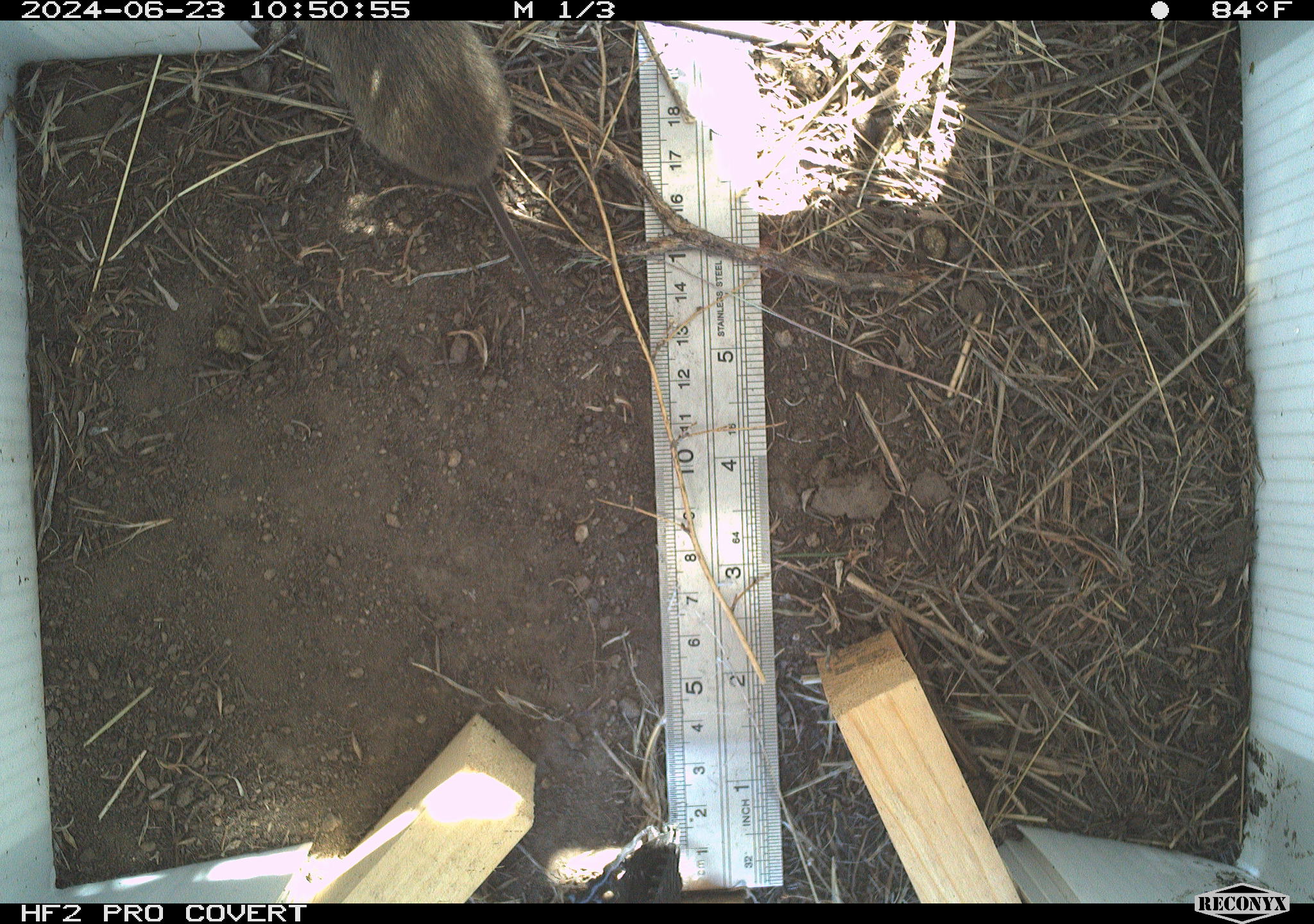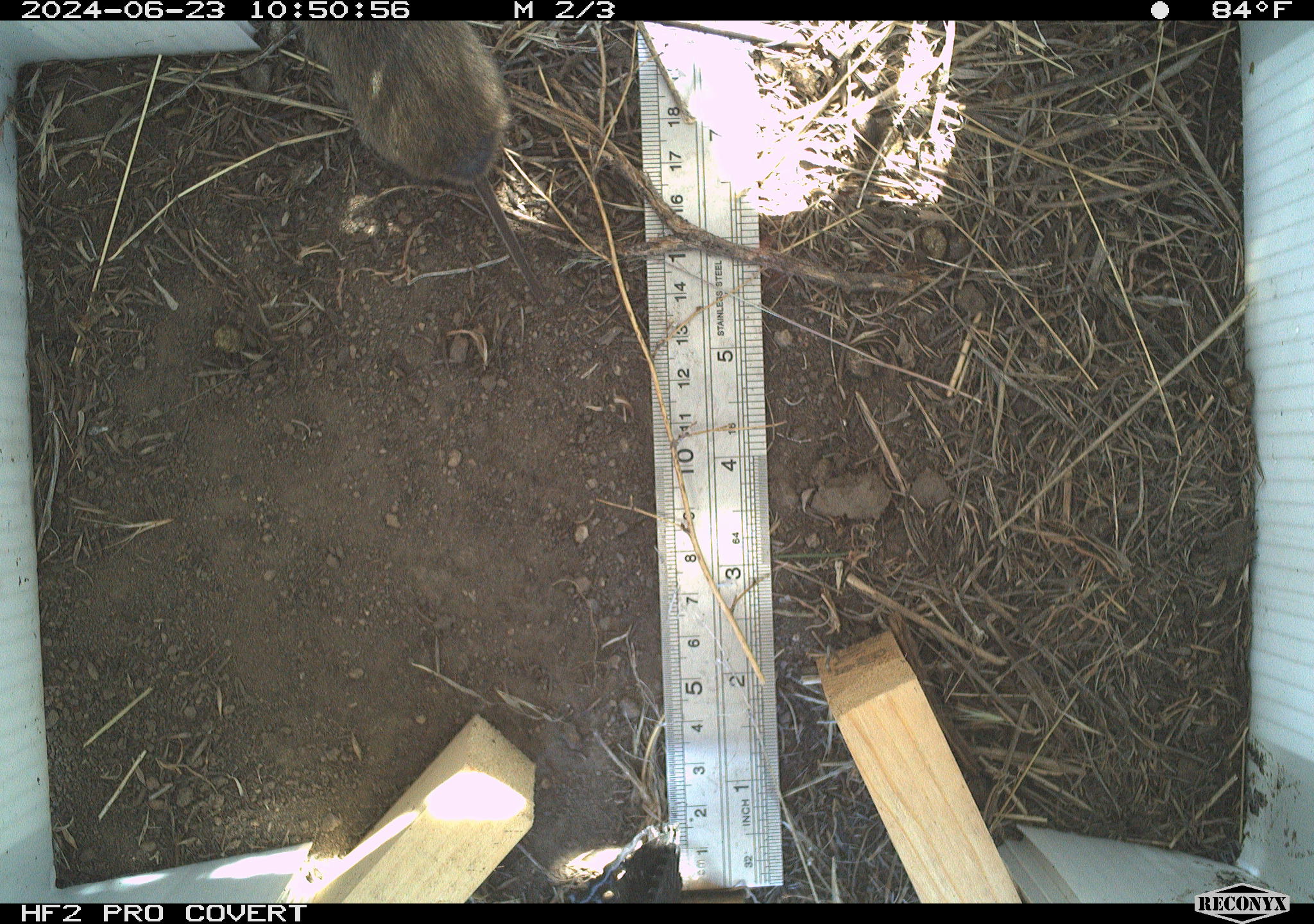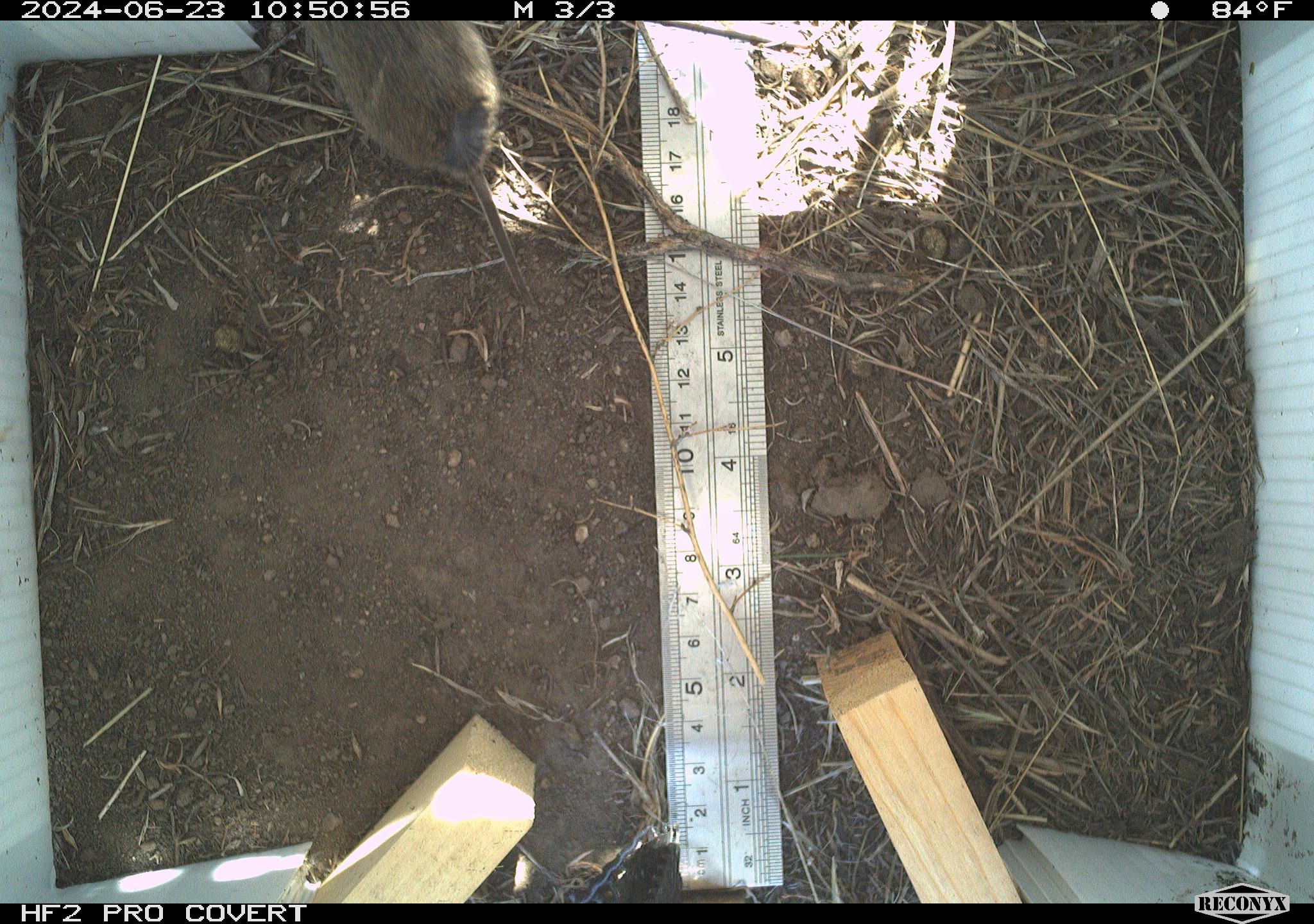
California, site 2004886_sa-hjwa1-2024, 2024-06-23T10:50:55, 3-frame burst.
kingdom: Animalia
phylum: Chordata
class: Mammalia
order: Rodentia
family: Cricetidae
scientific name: Cricetidae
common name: hamsters, voles, lemmings, and allies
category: cricetidae family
Cricetidae family (hamsters, voles, lemmings, and allies) (Cricetidae).